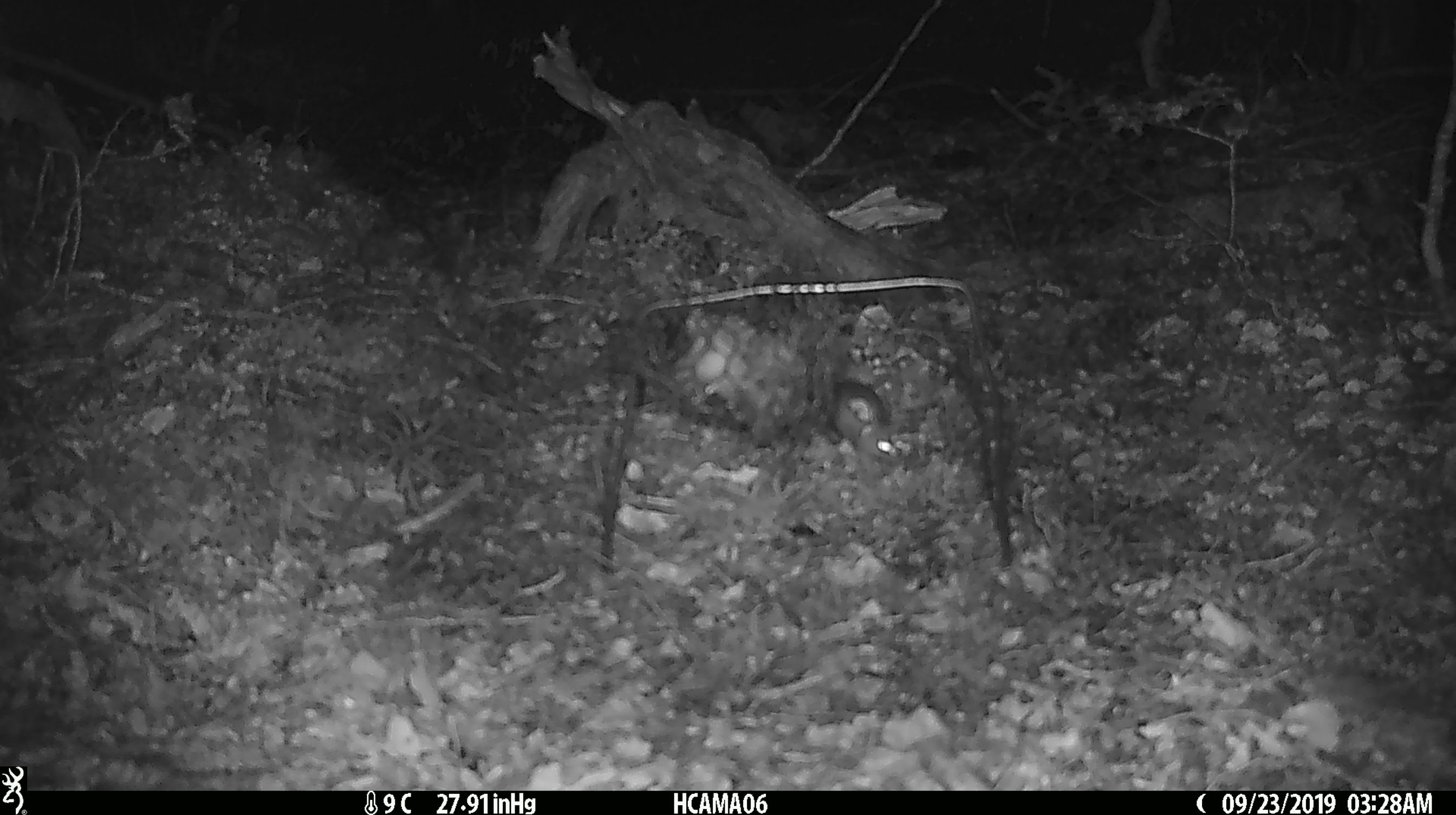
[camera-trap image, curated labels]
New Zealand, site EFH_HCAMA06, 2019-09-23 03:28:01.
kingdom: Animalia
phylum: Chordata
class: Mammalia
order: Rodentia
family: Muridae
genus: Mus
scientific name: Mus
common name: mouse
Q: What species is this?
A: Mouse (Mus).